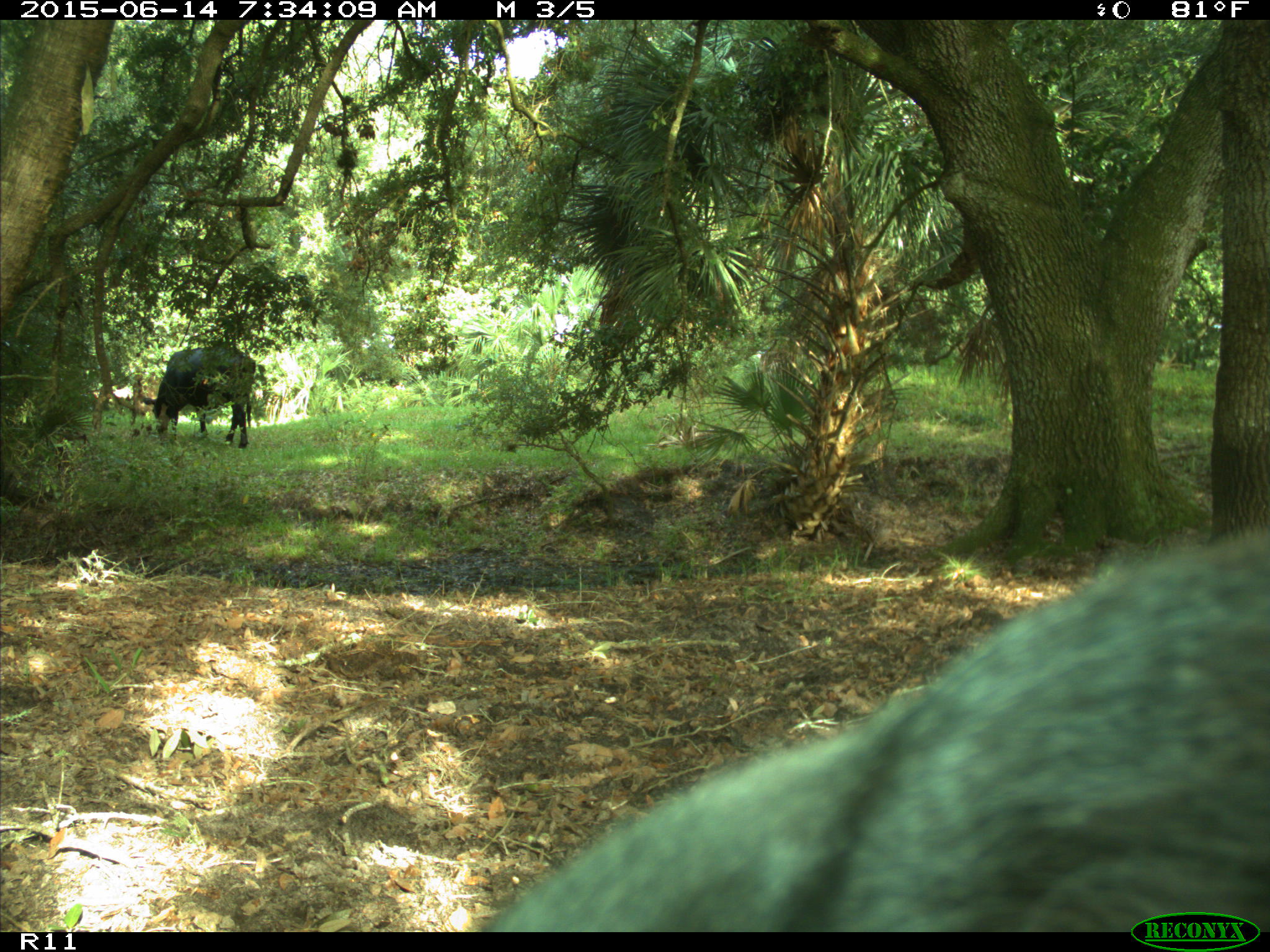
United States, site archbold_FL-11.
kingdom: Animalia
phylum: Chordata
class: Mammalia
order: Artiodactyla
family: Bovidae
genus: Bos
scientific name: Bos taurus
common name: domestic cow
Bos taurus (domestic cow).